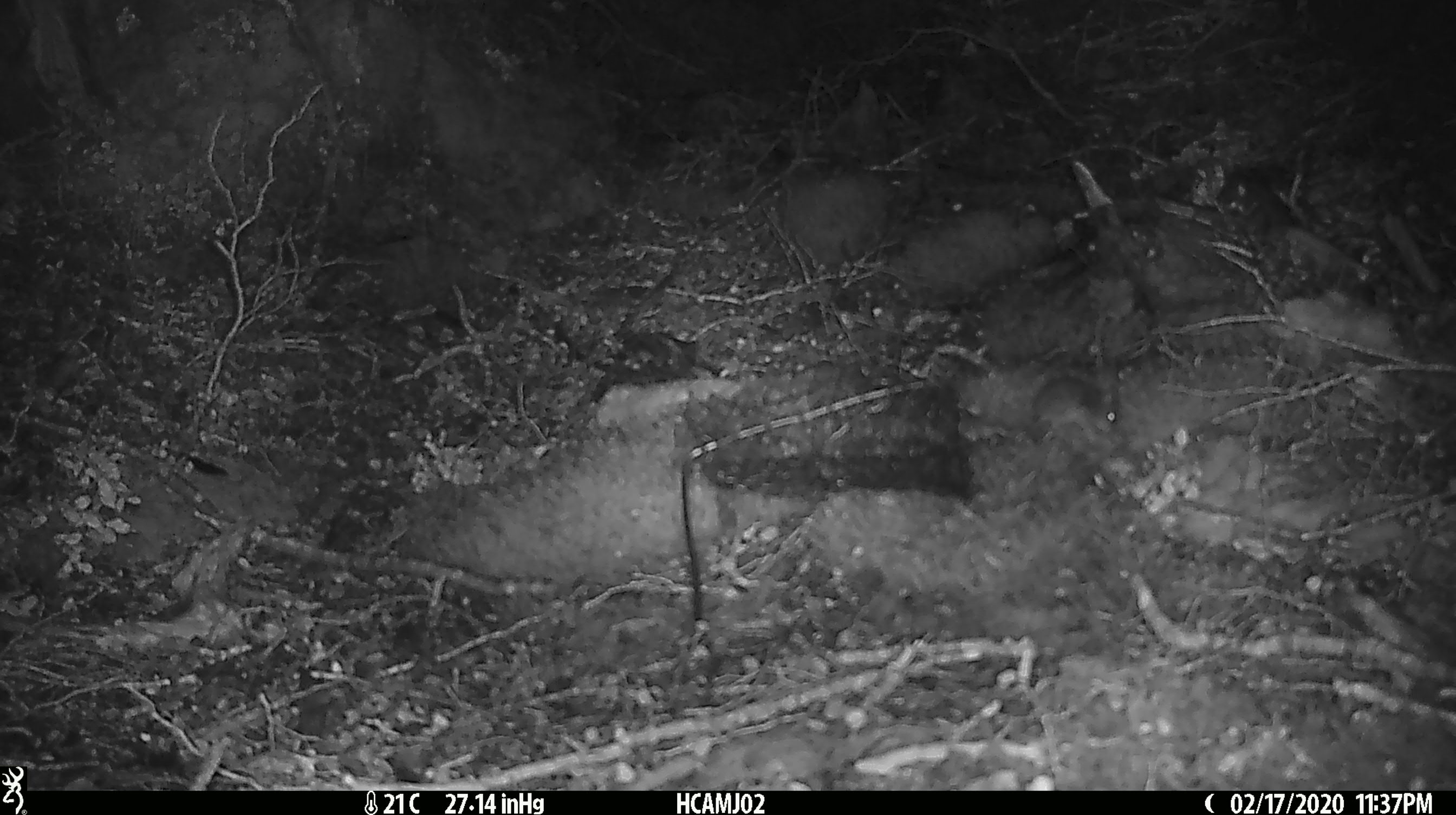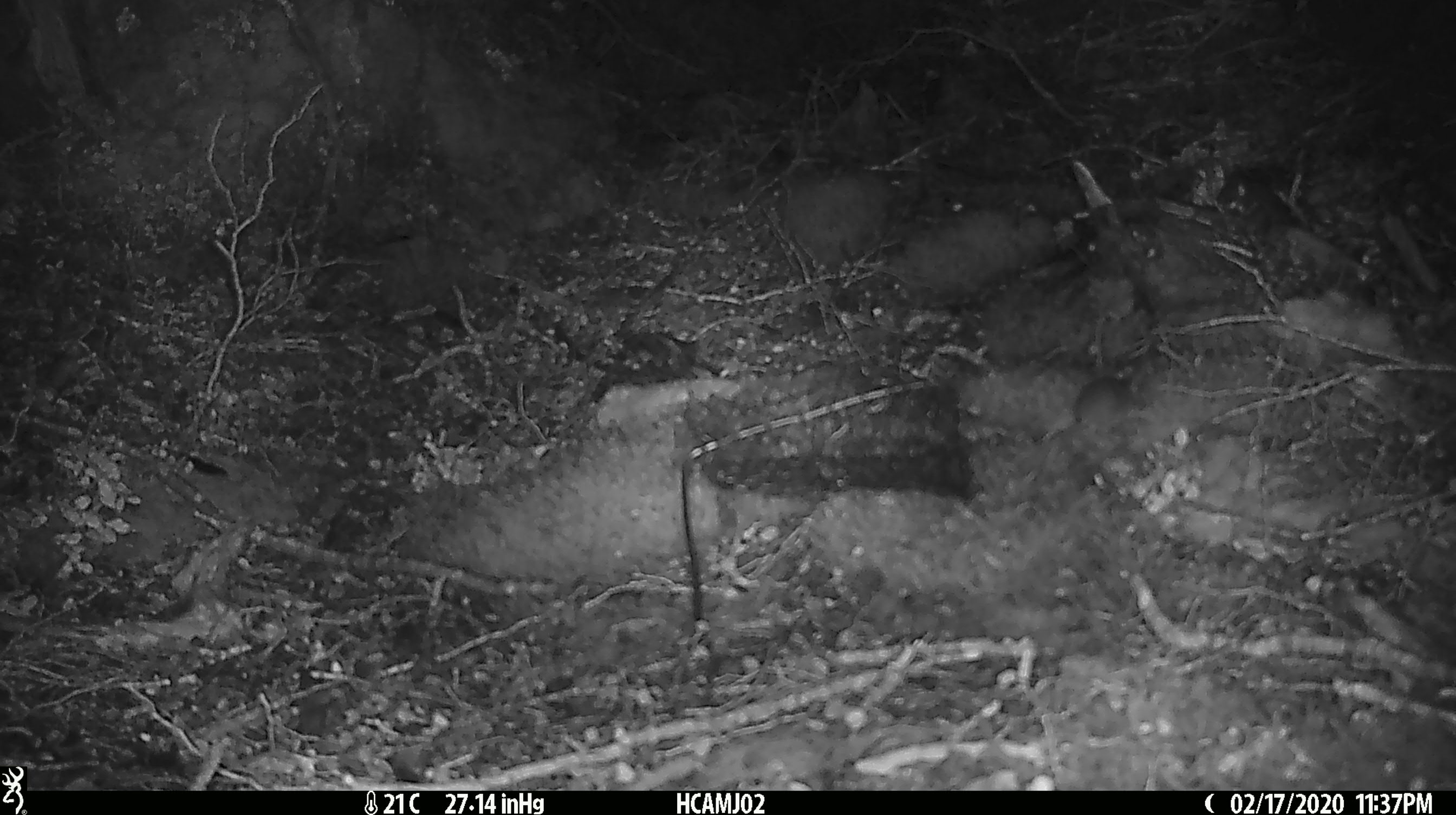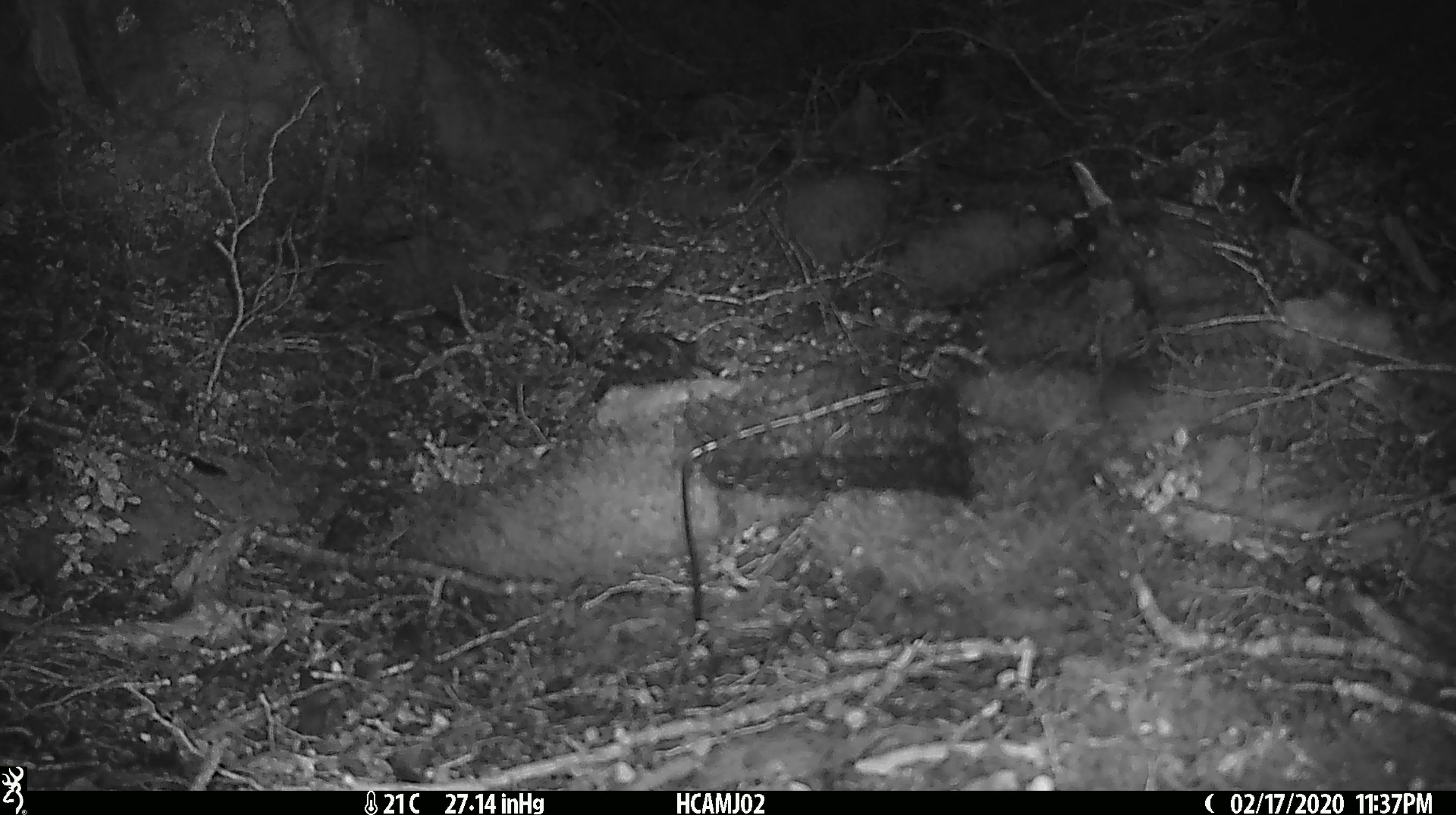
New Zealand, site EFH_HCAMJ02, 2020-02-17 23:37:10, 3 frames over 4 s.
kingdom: Animalia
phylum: Chordata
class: Mammalia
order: Rodentia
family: Muridae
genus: Mus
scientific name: Mus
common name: mouse